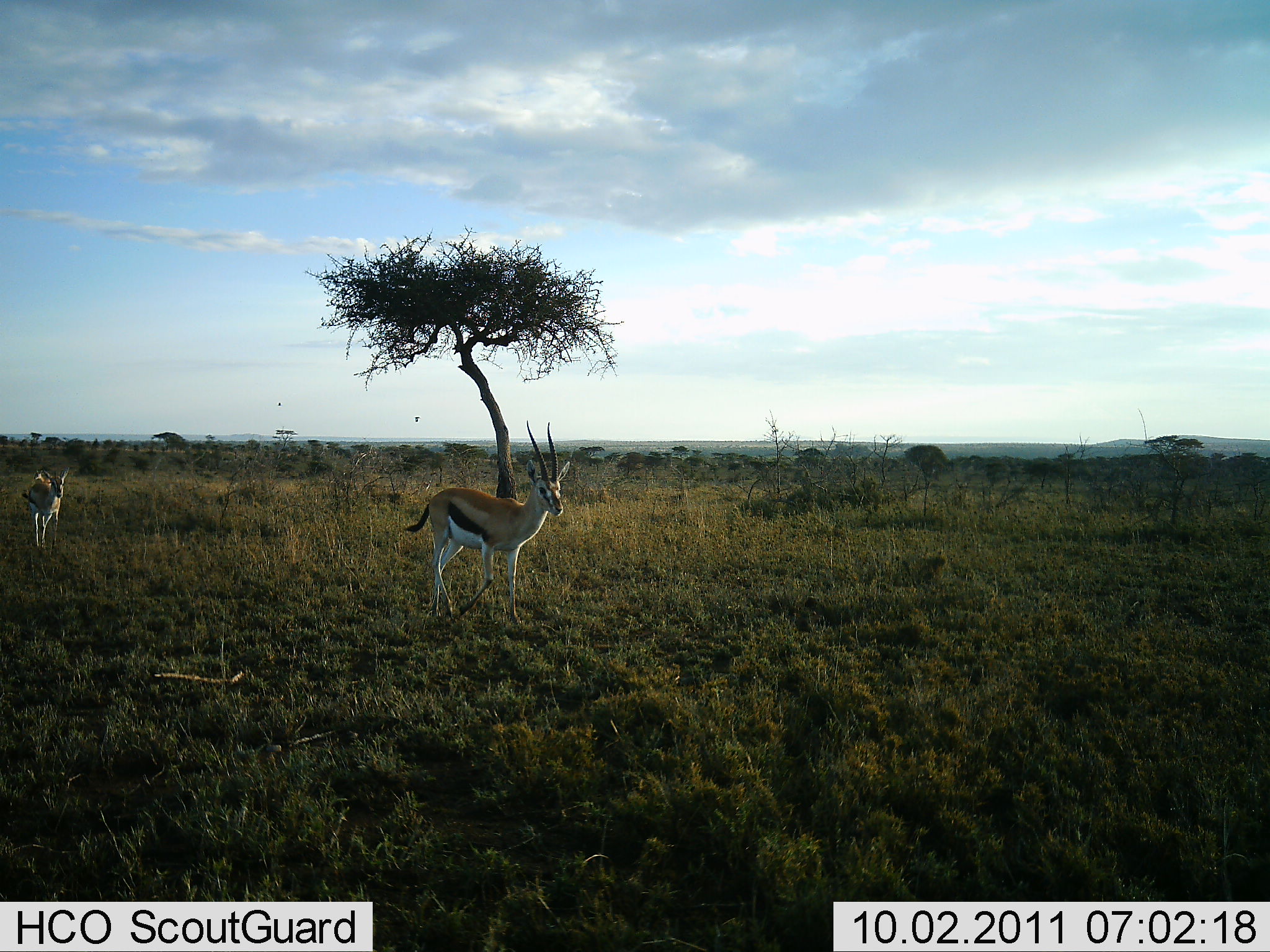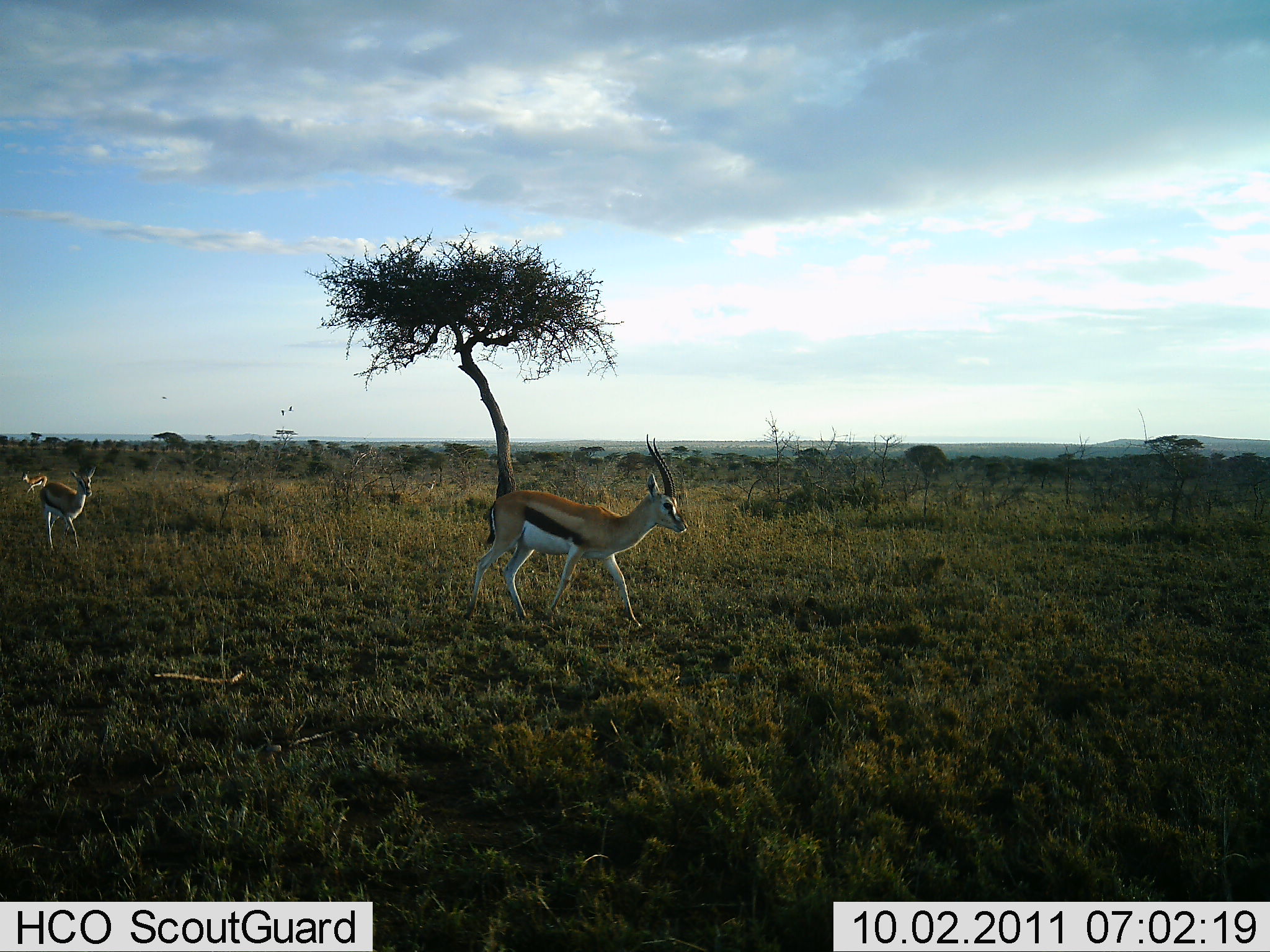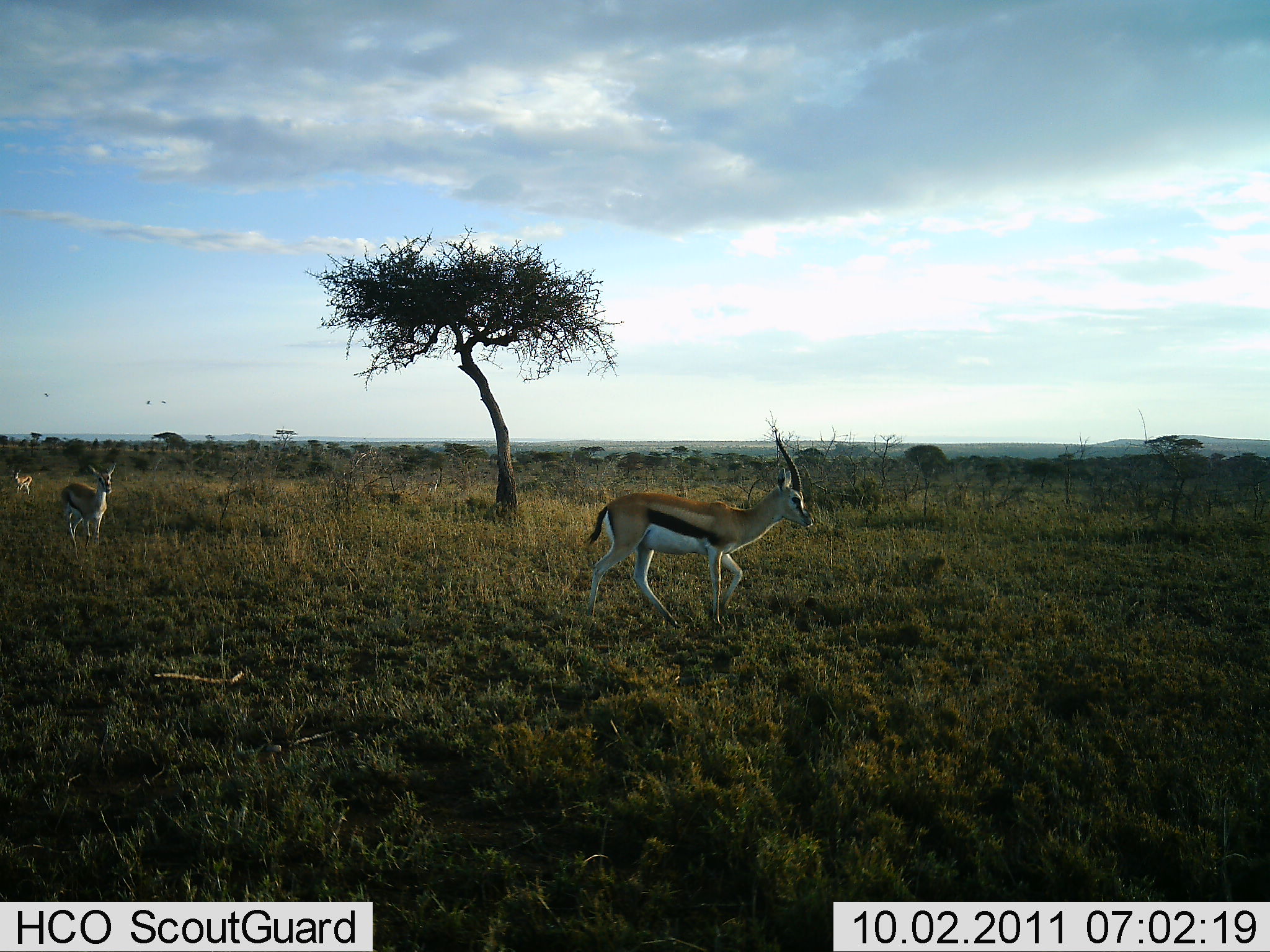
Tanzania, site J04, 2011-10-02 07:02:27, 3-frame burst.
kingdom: Animalia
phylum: Chordata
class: Mammalia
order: Artiodactyla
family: Bovidae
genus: Eudorcas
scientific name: Eudorcas thomsonii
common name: thomson's gazelle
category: gazellethomsons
Gazellethomsons (thomson's gazelle) (Eudorcas thomsonii), count 3. Behavior (volunteer vote fractions): standing 0%, resting 0%, moving 100%, interacting 0%. Young present (vote fraction): 9%. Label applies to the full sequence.